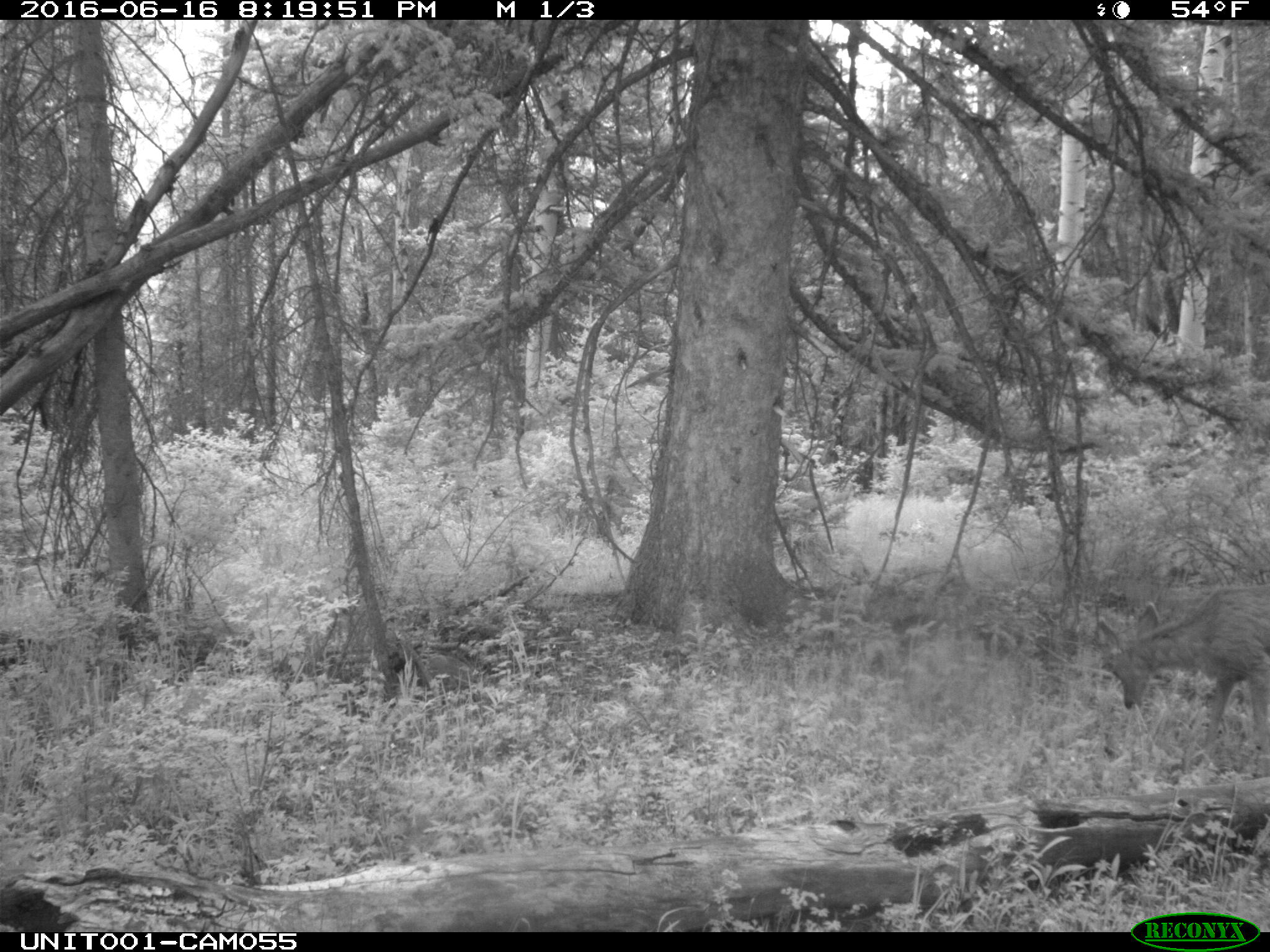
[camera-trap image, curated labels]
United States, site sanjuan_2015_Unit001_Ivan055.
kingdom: Animalia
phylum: Chordata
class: Mammalia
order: Artiodactyla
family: Cervidae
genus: Odocoileus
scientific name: Odocoileus hemionus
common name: mule deer